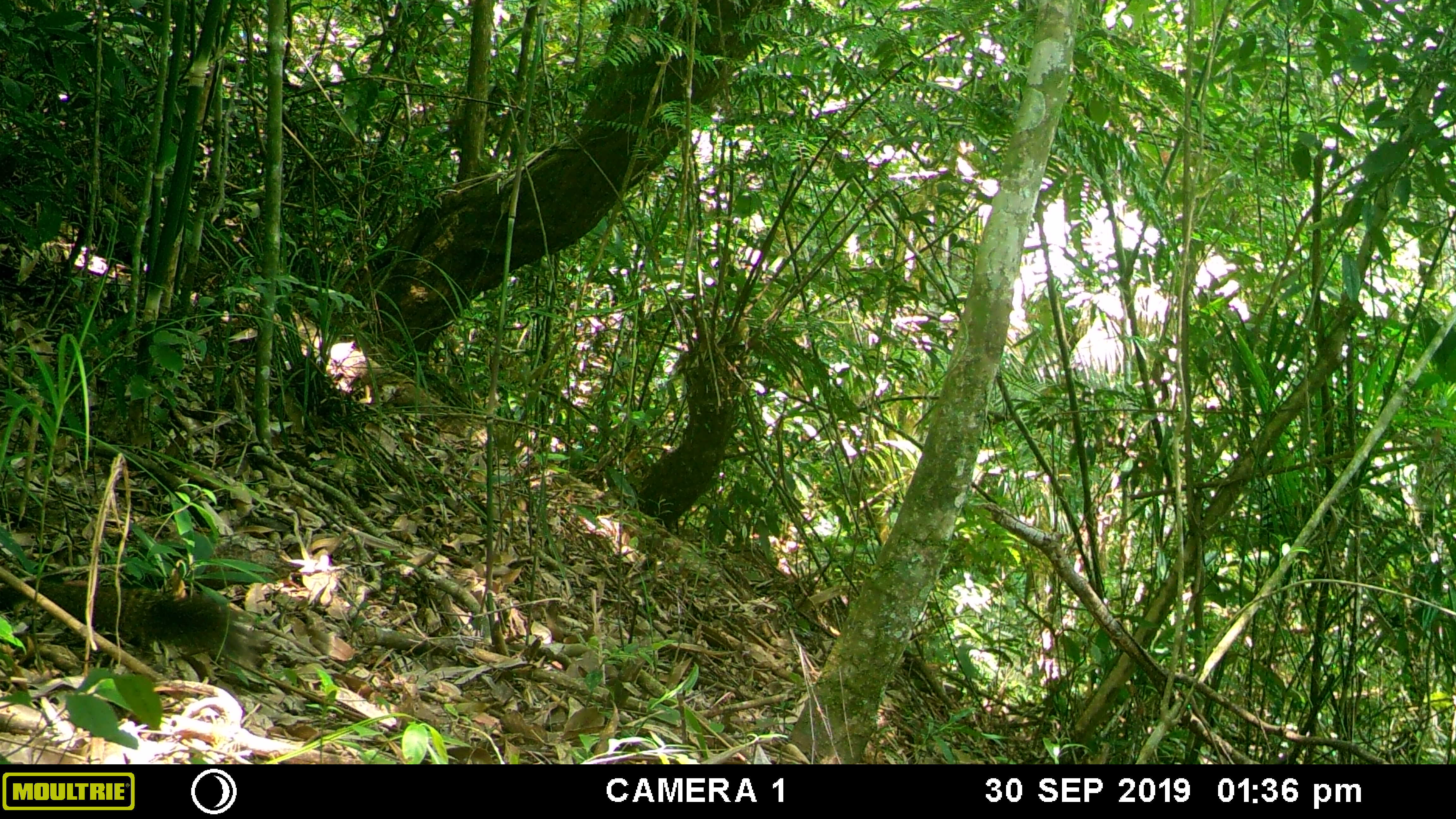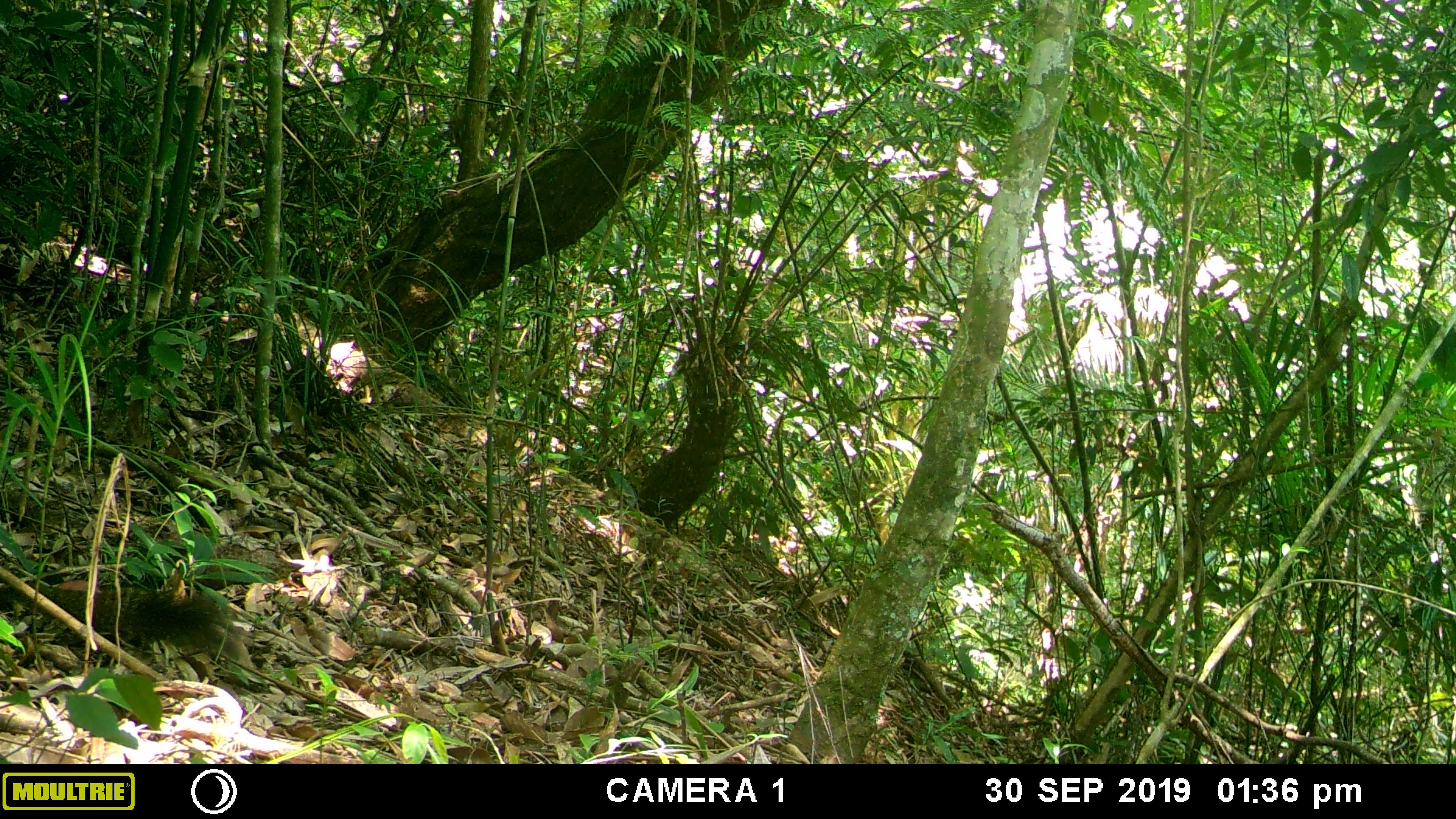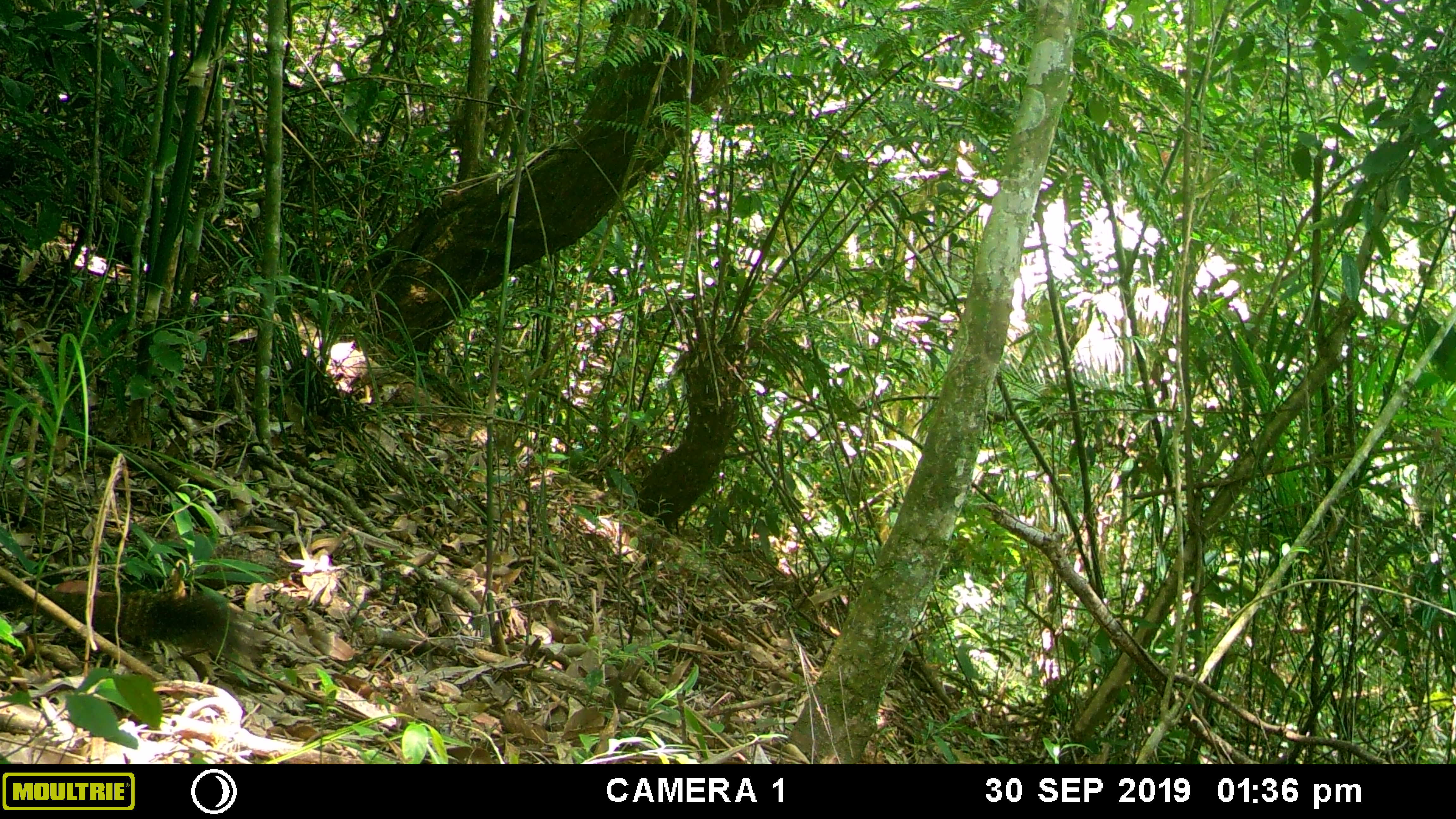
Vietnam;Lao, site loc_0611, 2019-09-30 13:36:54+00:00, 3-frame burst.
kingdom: Animalia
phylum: Chordata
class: Mammalia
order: Rodentia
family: Sciuridae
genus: Callosciurus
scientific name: Callosciurus erythraeus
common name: pallas's squirrel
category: pallass squirrel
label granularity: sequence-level